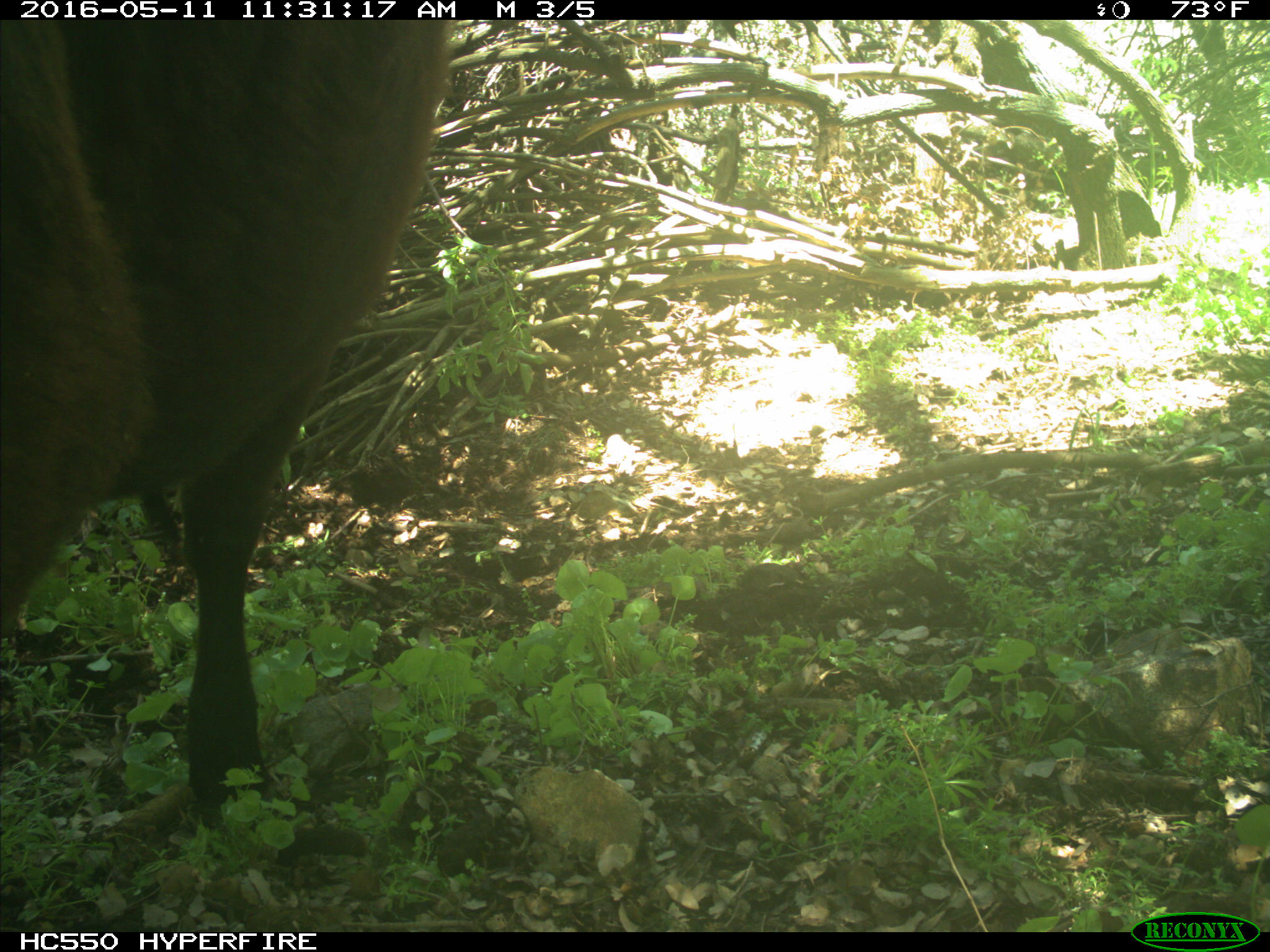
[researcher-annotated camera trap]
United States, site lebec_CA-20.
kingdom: Animalia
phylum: Chordata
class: Mammalia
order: Artiodactyla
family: Bovidae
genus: Bos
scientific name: Bos taurus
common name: domestic cow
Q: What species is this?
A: Bos taurus (domestic cow).